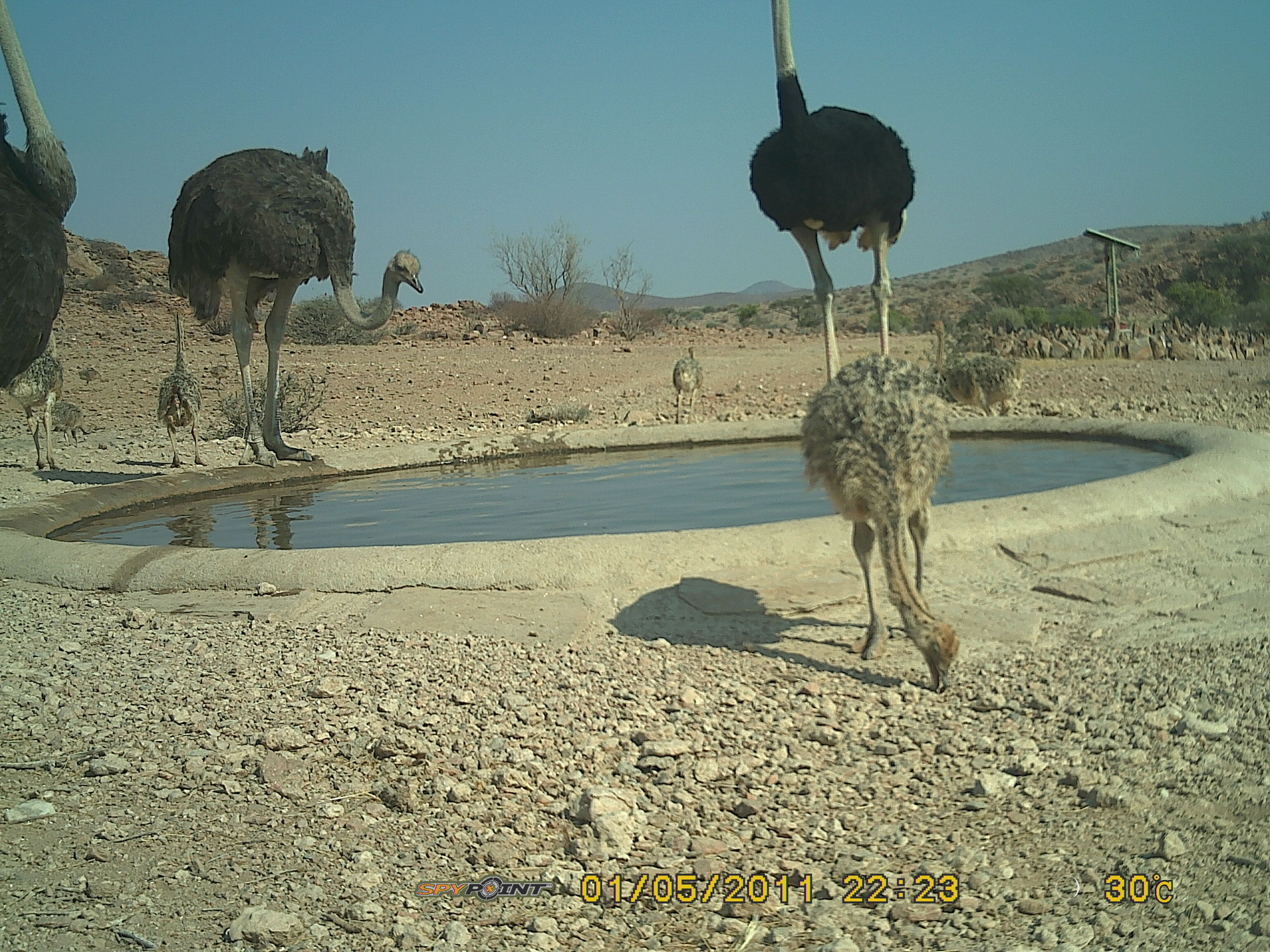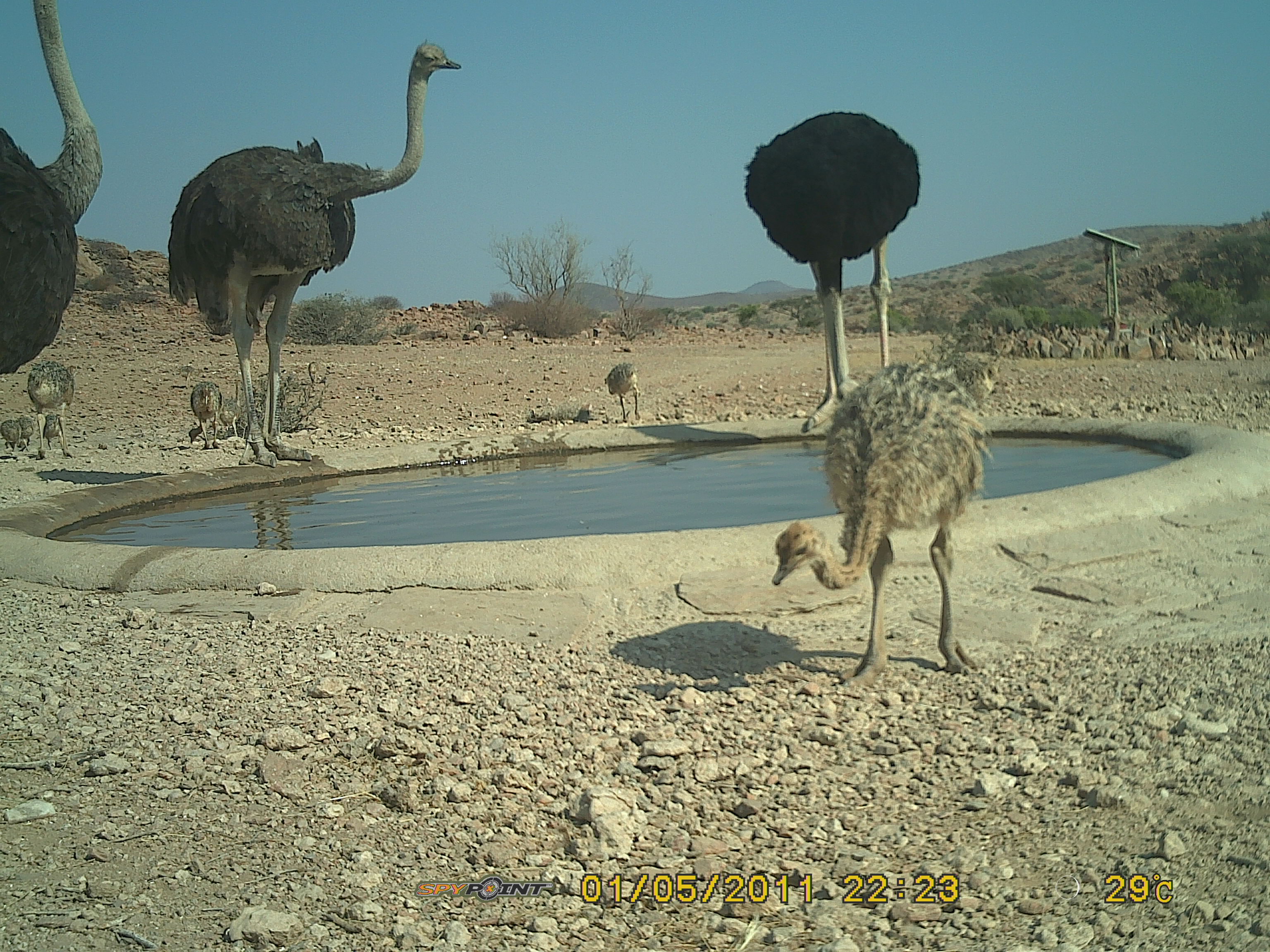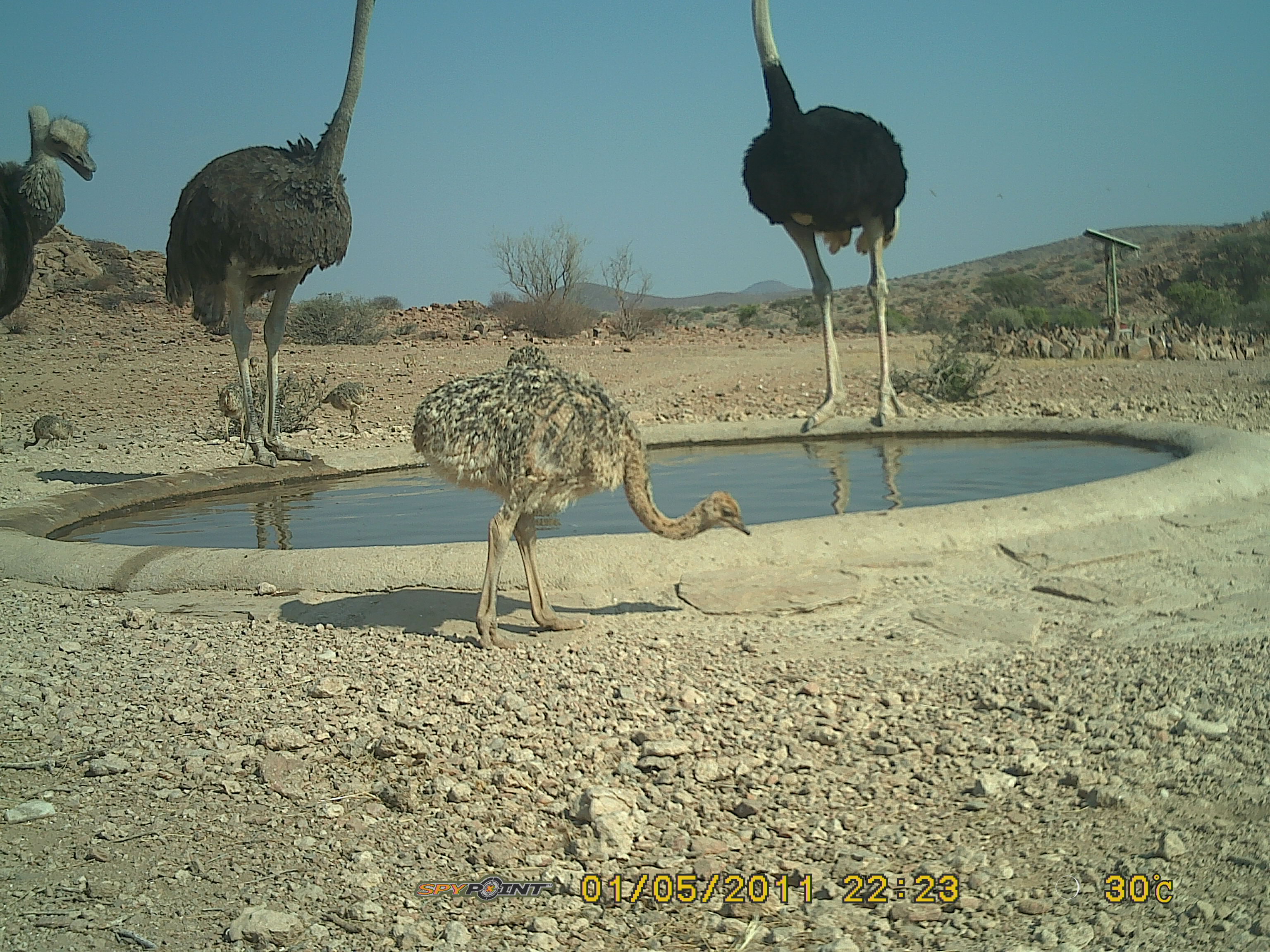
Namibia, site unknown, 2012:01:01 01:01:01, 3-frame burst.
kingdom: Animalia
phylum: Chordata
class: Aves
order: Struthioniformes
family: Struthionidae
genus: Struthio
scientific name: Struthio camelus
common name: common ostrich